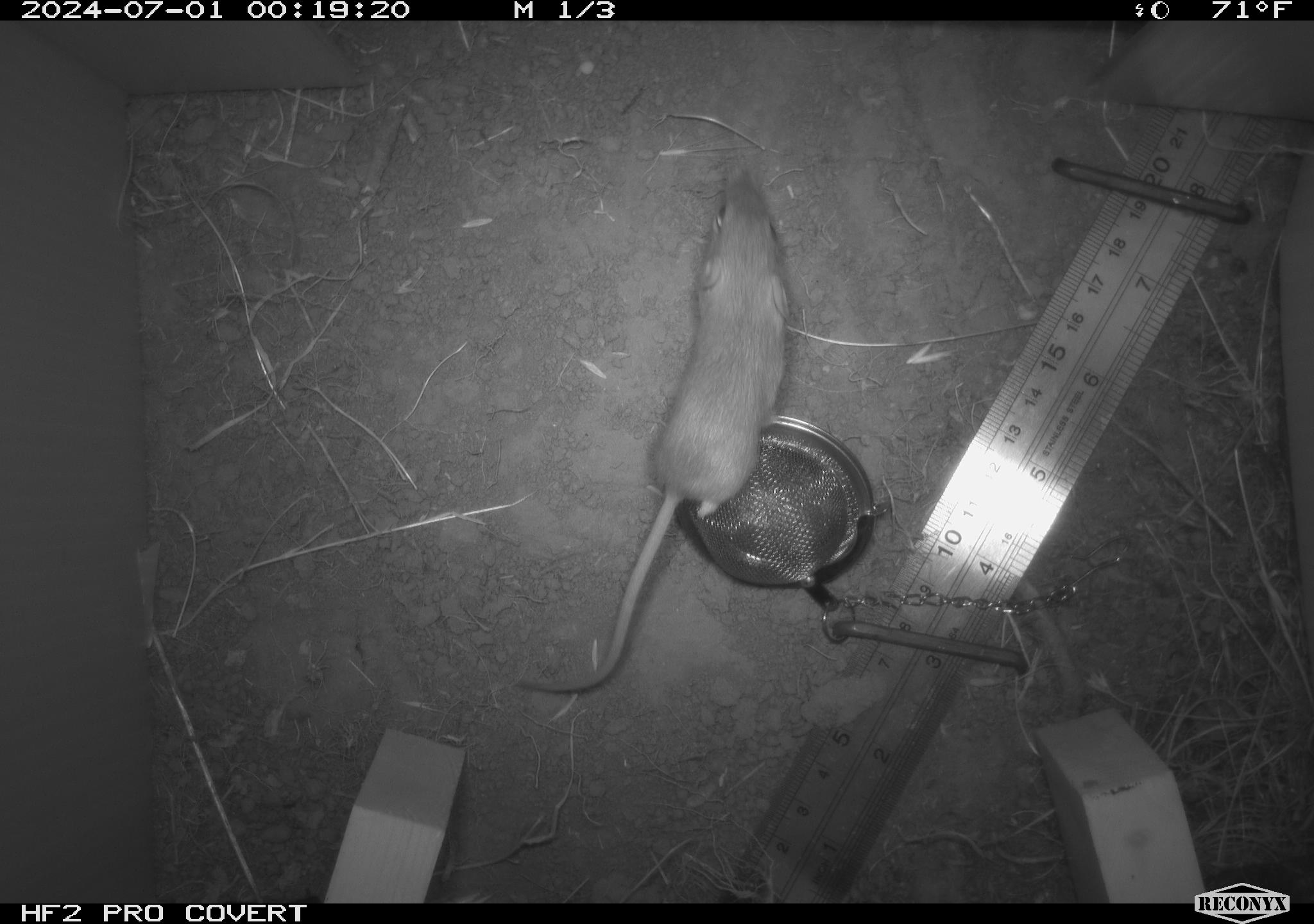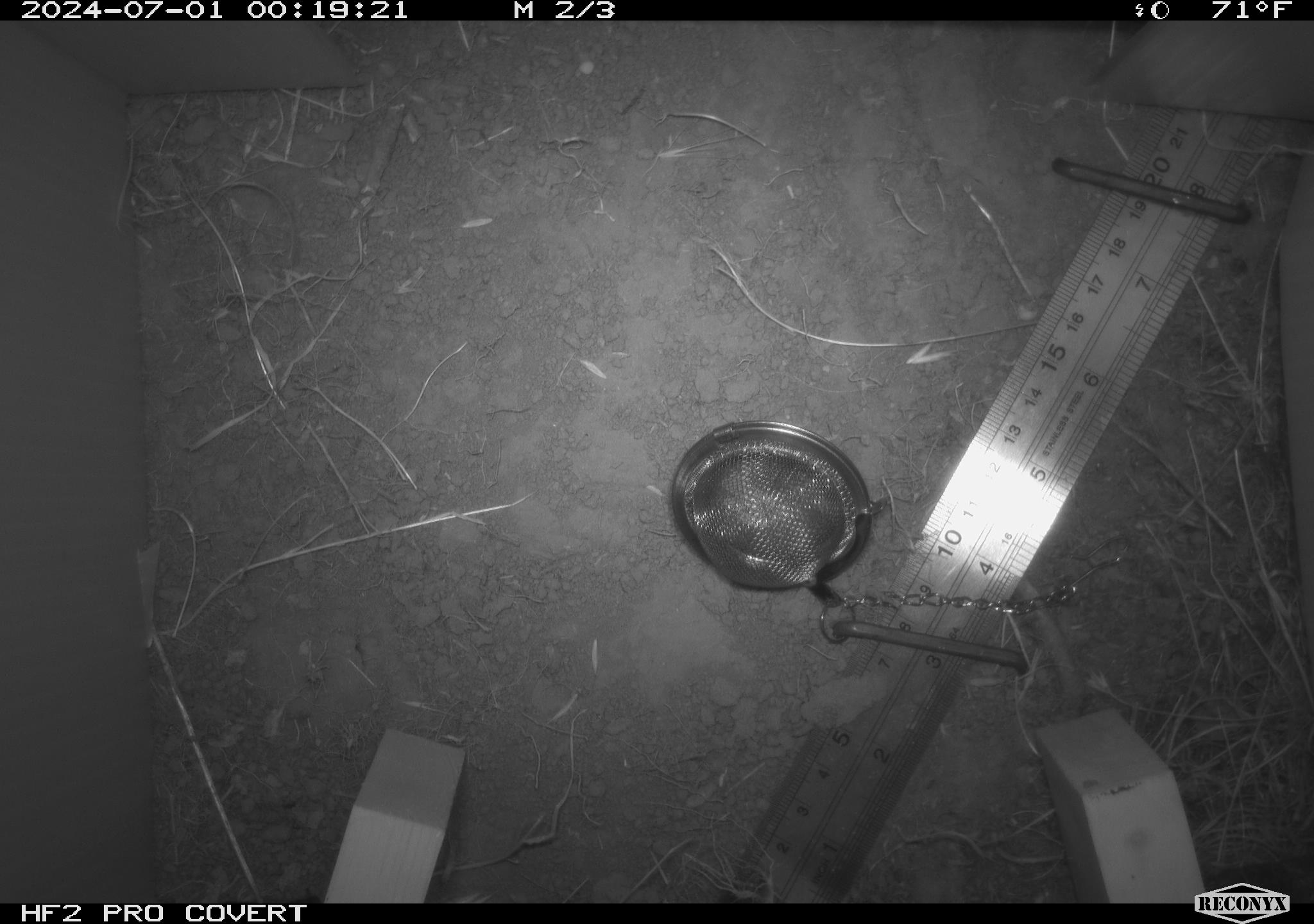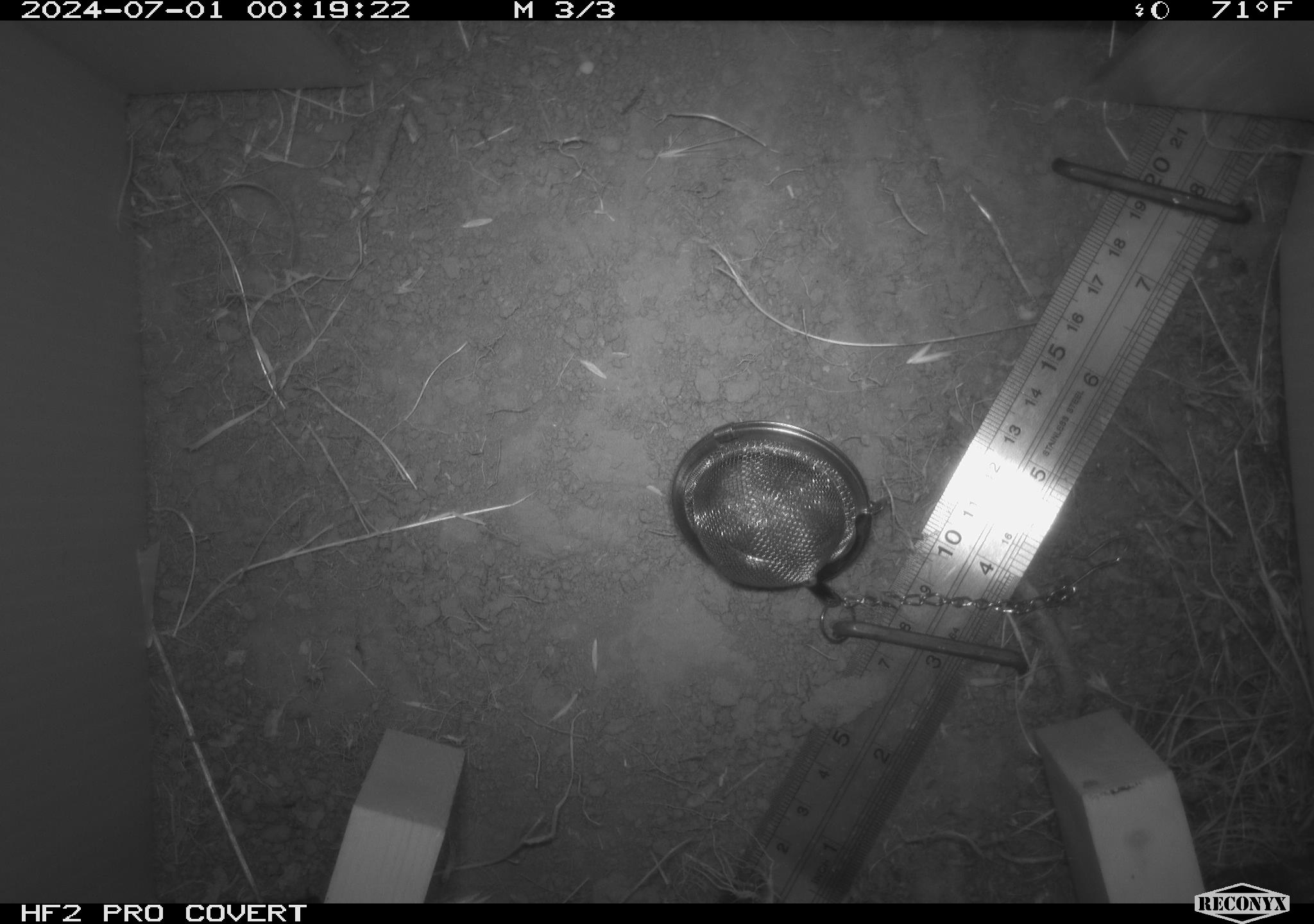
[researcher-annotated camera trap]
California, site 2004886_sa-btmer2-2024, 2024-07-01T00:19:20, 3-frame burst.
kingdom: Animalia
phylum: Chordata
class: Mammalia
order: Rodentia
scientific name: Rodentia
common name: mouse species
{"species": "mouse species (Rodentia)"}